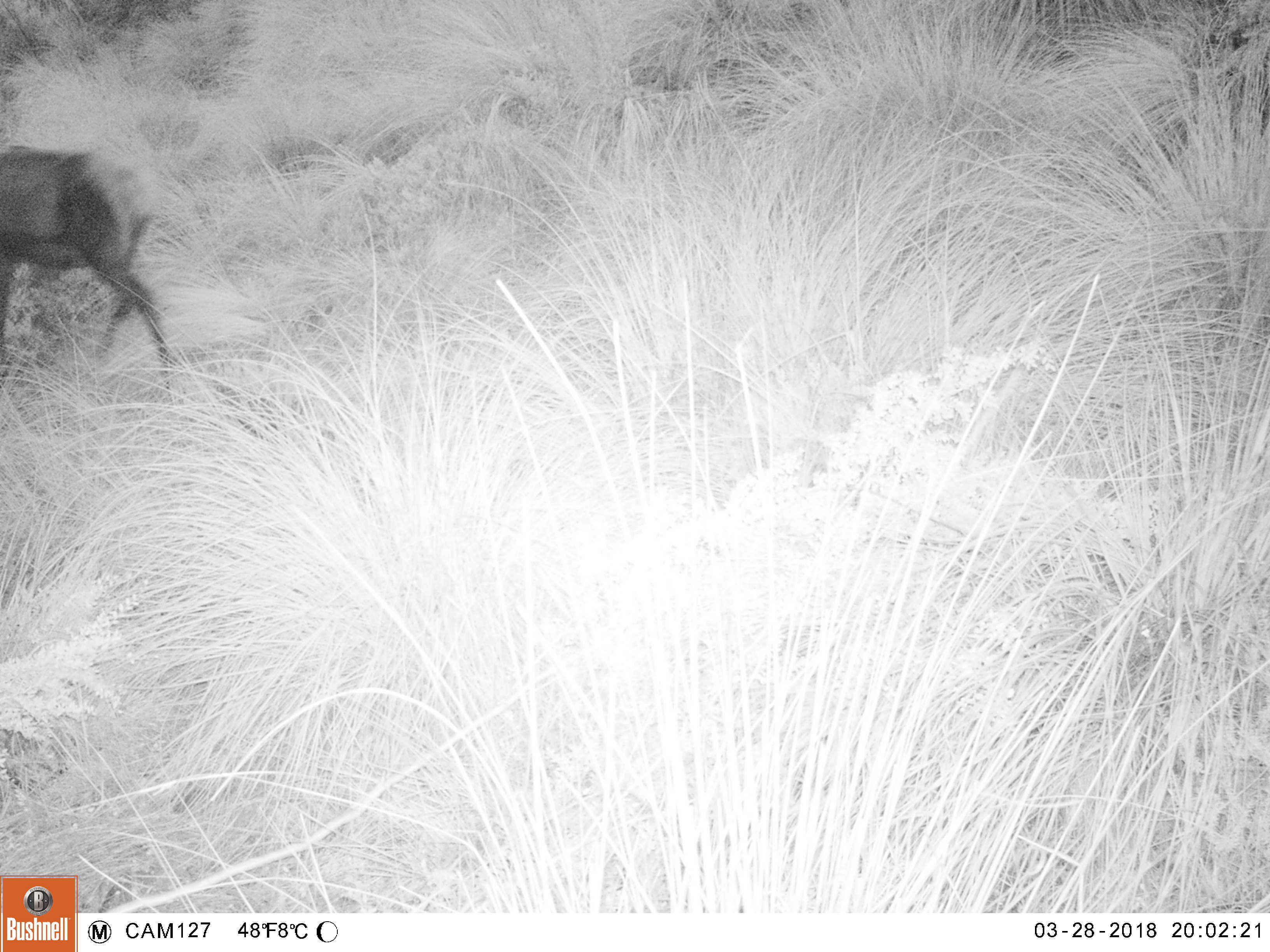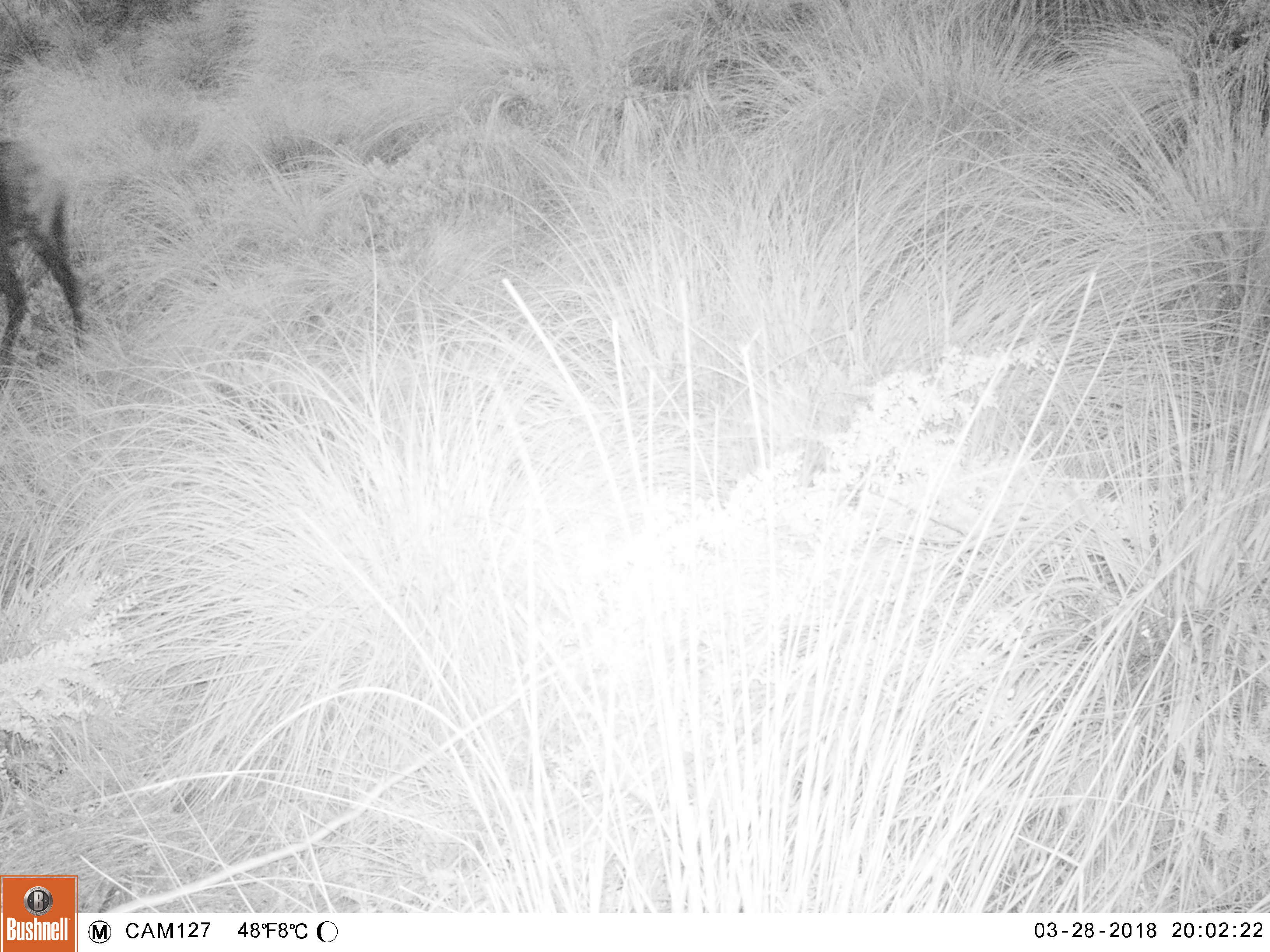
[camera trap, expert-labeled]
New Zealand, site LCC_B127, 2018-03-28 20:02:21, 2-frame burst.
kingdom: Animalia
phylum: Chordata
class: Mammalia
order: Artiodactyla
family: Cervidae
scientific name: Cervidae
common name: deer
Deer (Cervidae).